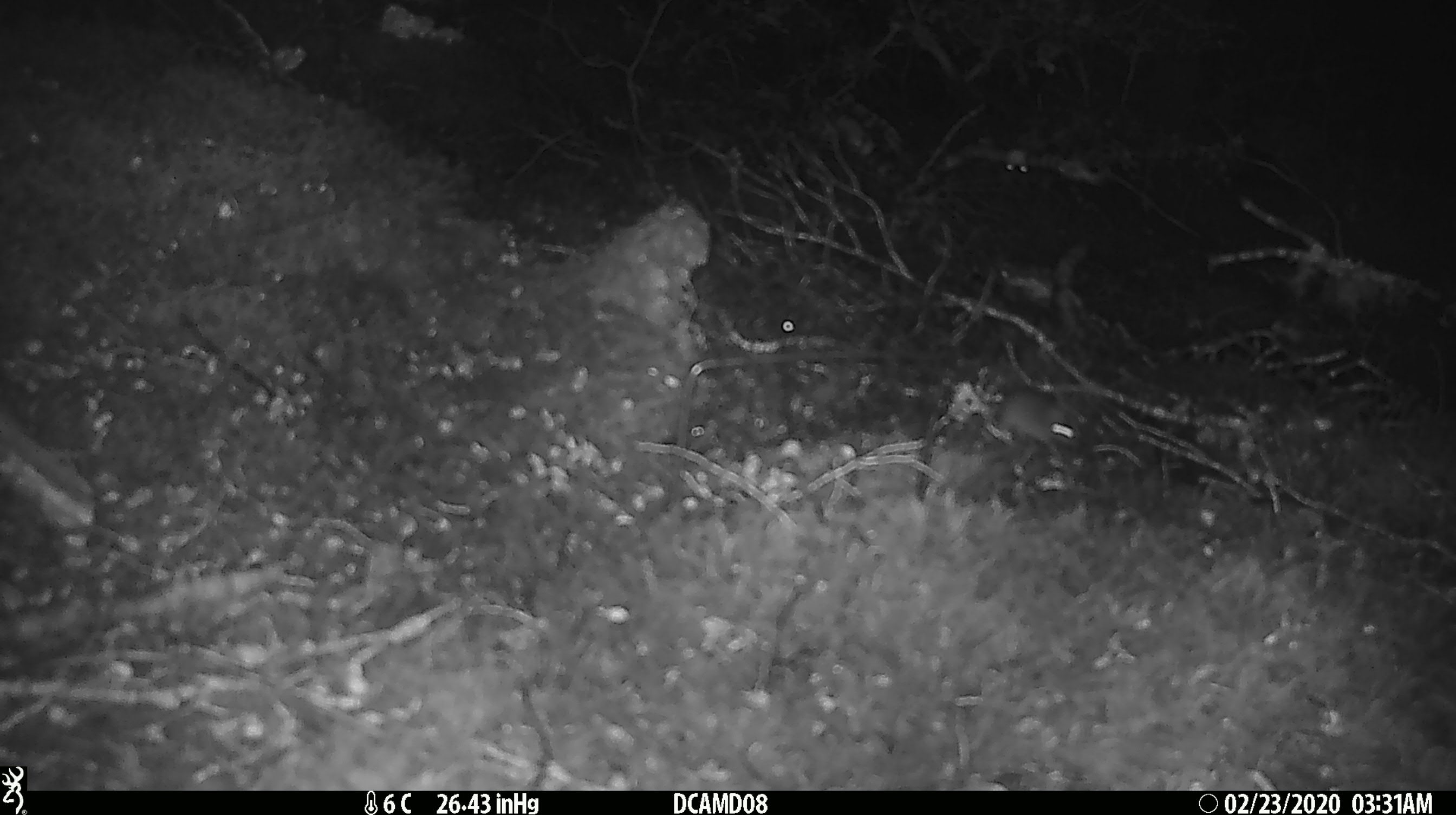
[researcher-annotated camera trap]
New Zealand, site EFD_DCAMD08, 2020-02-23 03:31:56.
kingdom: Animalia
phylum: Chordata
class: Mammalia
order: Rodentia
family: Muridae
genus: Mus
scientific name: Mus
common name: mouse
Mouse (Mus).